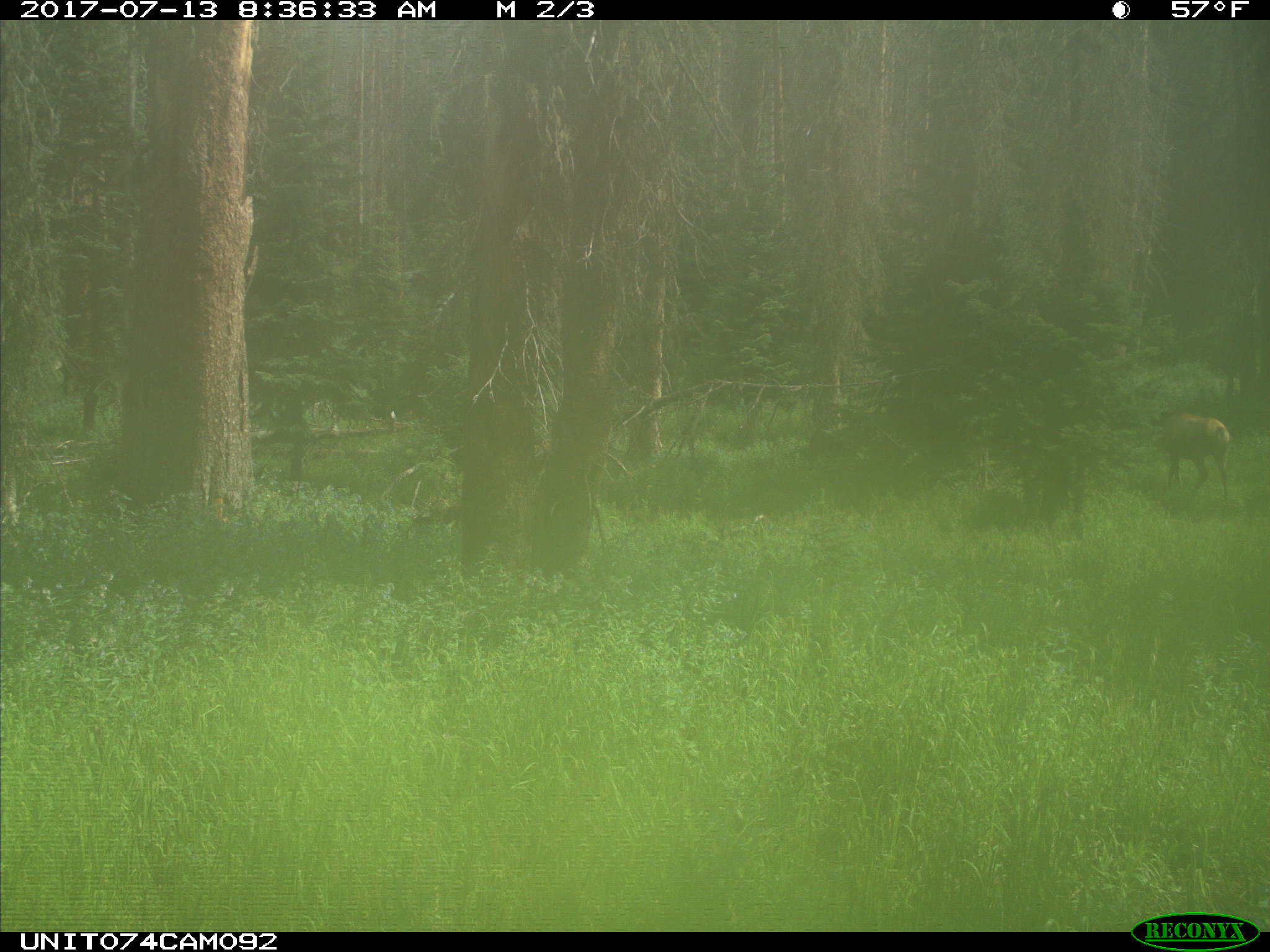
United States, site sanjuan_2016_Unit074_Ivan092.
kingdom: Animalia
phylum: Chordata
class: Mammalia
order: Artiodactyla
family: Cervidae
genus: Cervus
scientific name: Cervus elaphus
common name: red deer